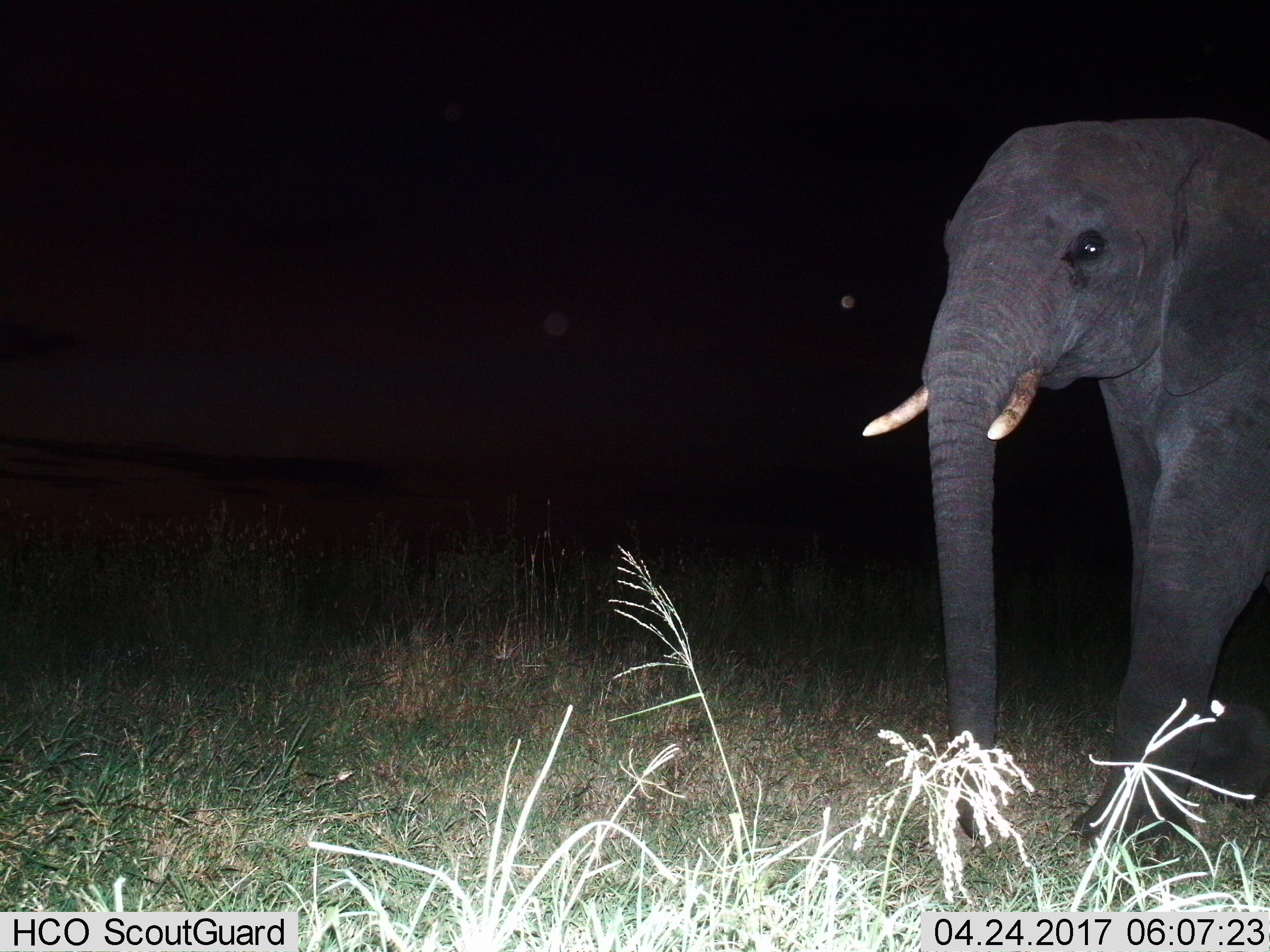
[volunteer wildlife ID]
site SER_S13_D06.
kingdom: Animalia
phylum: Chordata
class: Mammalia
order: Proboscidea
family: Elephantidae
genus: Loxodonta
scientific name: Loxodonta africana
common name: african bush elephant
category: elephant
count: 1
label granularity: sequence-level